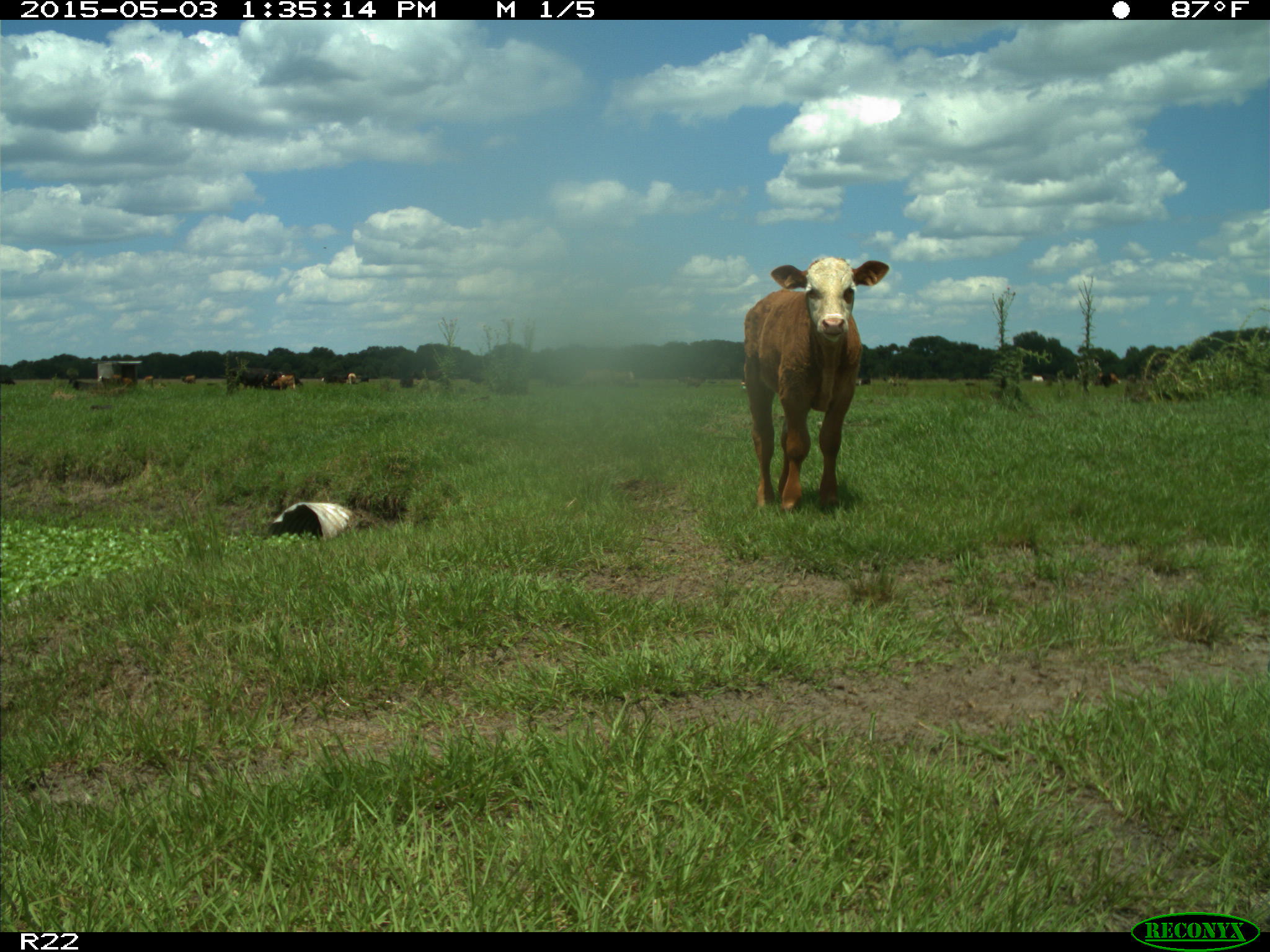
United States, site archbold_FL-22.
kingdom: Animalia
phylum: Chordata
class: Mammalia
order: Artiodactyla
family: Bovidae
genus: Bos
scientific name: Bos taurus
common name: domestic cow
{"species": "Bos taurus (domestic cow)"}